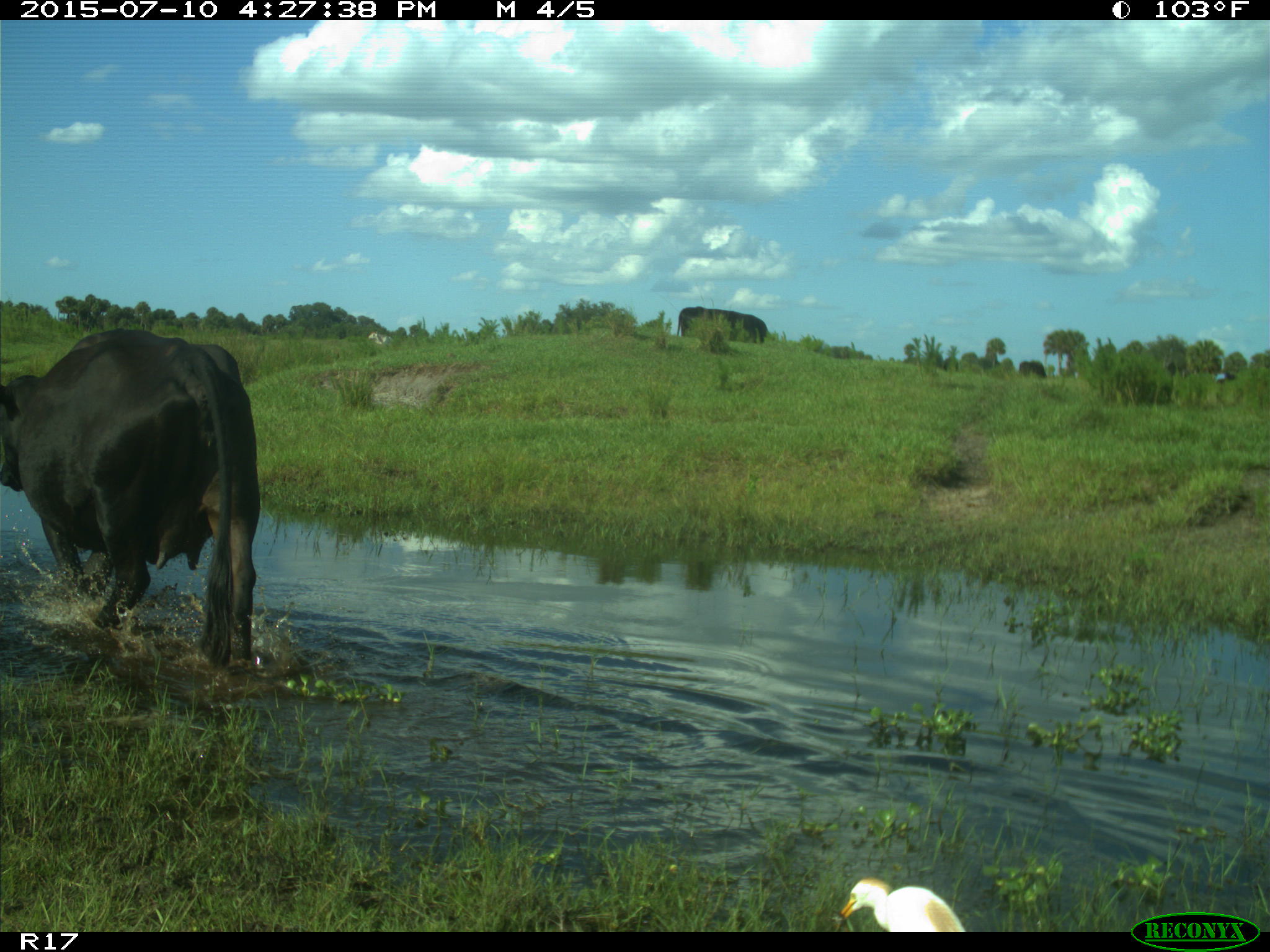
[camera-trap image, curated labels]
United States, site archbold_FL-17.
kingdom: Animalia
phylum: Chordata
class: Mammalia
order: Artiodactyla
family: Bovidae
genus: Bos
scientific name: Bos taurus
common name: domestic cow